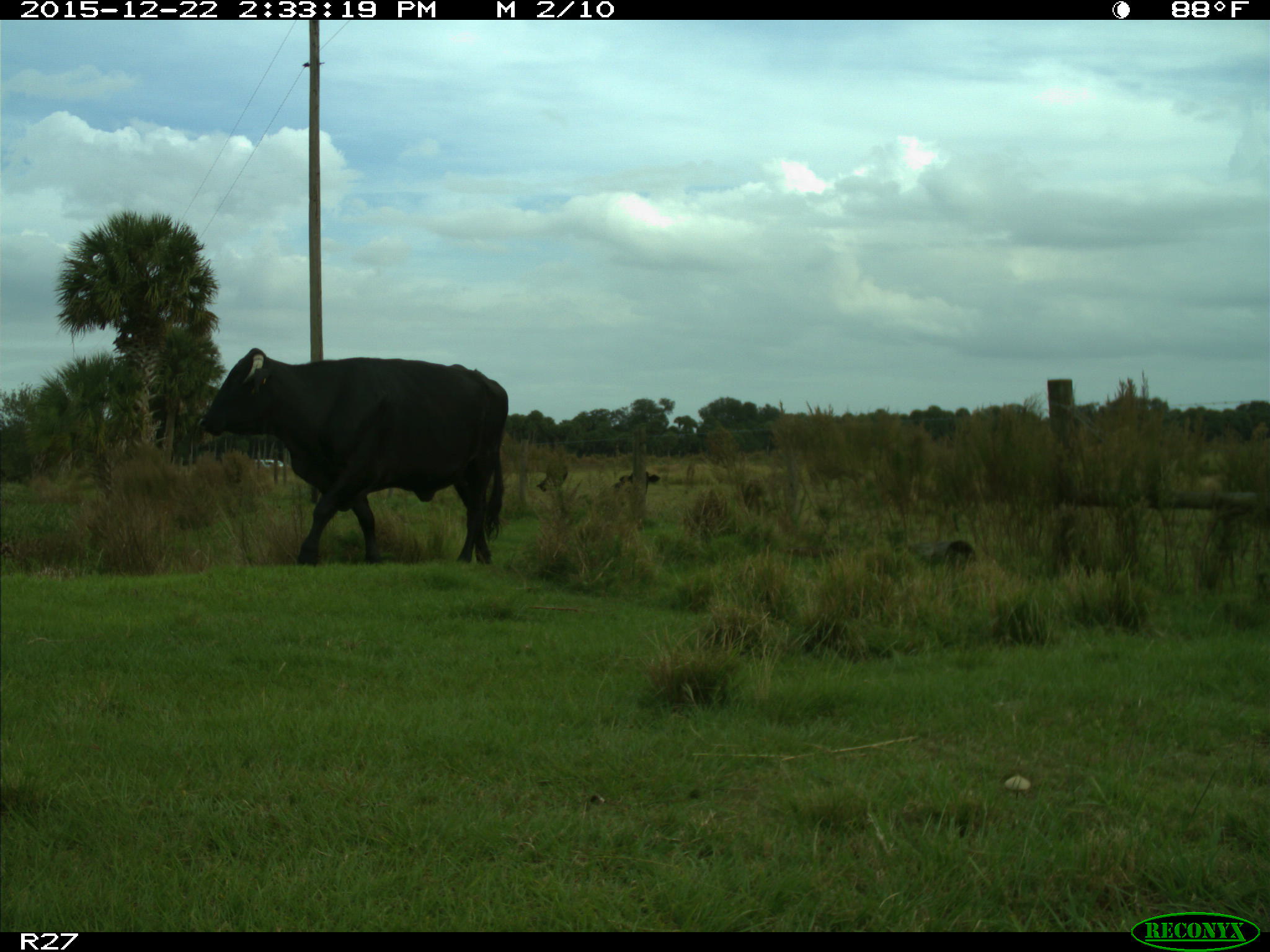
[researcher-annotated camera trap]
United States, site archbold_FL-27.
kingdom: Animalia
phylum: Chordata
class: Mammalia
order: Artiodactyla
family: Bovidae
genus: Bos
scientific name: Bos taurus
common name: domestic cow